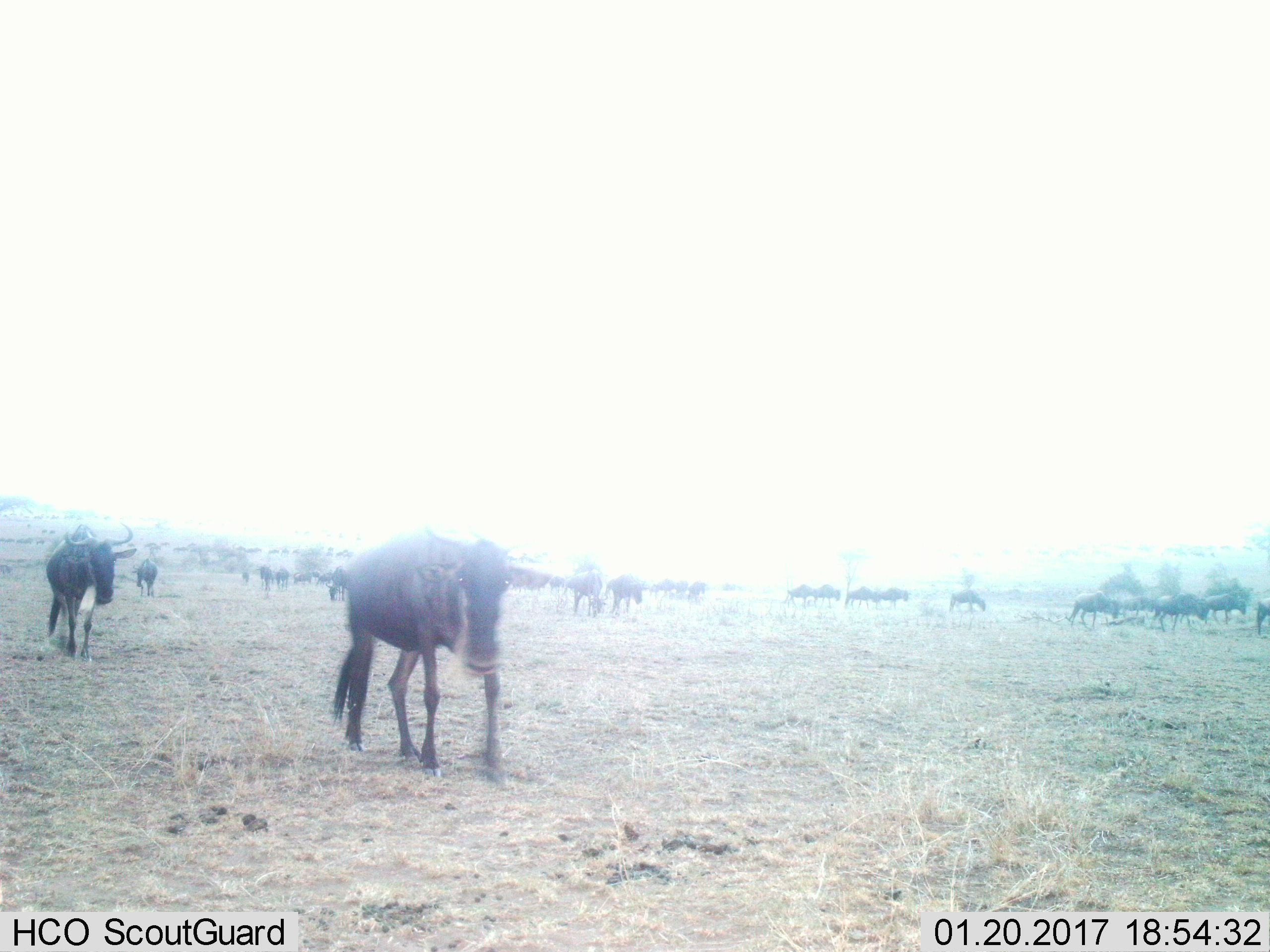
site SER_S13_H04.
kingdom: Animalia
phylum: Chordata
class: Mammalia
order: Artiodactyla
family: Bovidae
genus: Connochaetes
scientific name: Connochaetes taurinus taurinus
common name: blue wildebeest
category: wildebeestblue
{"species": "wildebeestblue (blue wildebeest) (Connochaetes taurinus taurinus)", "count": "51+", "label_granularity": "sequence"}